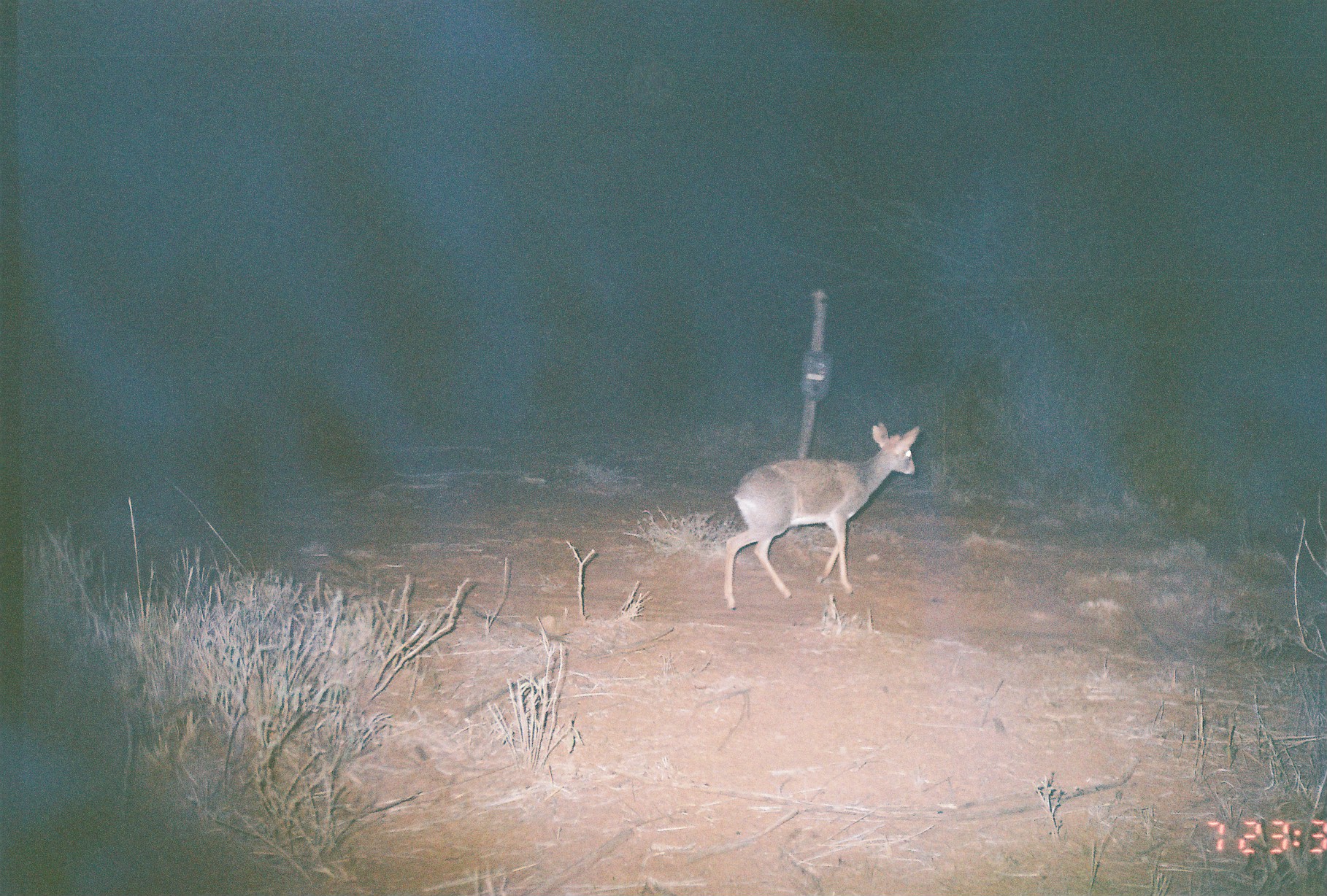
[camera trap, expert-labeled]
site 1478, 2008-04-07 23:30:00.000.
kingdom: Animalia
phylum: Chordata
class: Mammalia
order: Artiodactyla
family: Bovidae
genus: Madoqua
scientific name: Madoqua guentheri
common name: günther's dik-dik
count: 1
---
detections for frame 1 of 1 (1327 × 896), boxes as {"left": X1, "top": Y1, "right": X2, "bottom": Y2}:
madoqua guentheri: {"left": 723, "top": 420, "right": 920, "bottom": 611}